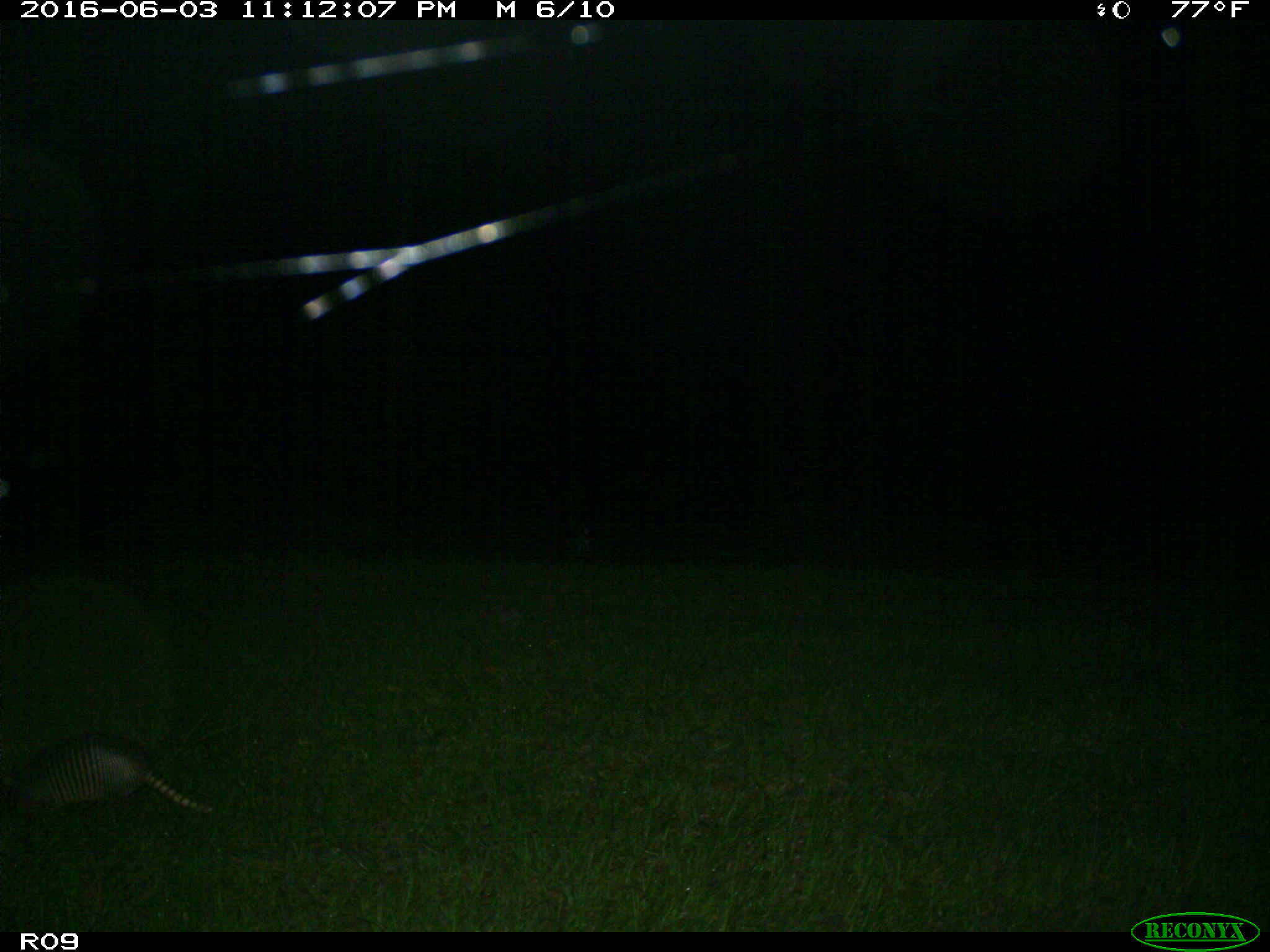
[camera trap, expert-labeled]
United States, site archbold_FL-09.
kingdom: Animalia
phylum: Chordata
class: Mammalia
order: Cingulata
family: Dasypodidae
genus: Dasypus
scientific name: Dasypus novemcinctus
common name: nine-banded armadillo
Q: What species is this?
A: Dasypus novemcinctus (nine-banded armadillo).